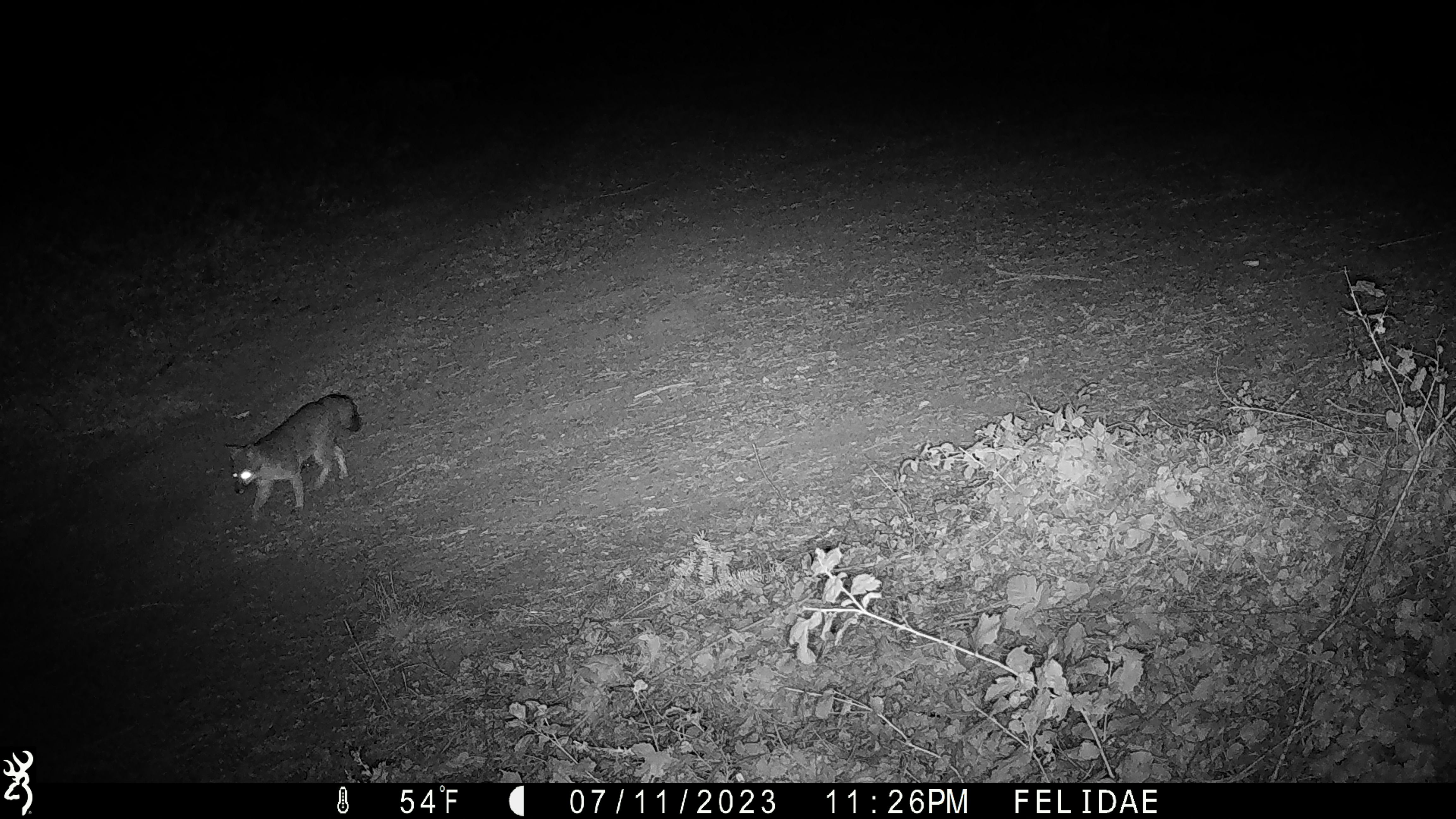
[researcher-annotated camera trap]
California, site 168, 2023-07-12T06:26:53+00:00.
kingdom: Animalia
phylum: Chordata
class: Mammalia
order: Carnivora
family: Canidae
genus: Urocyon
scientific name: Urocyon cinereoargenteus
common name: gray fox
Gray fox (Urocyon cinereoargenteus).